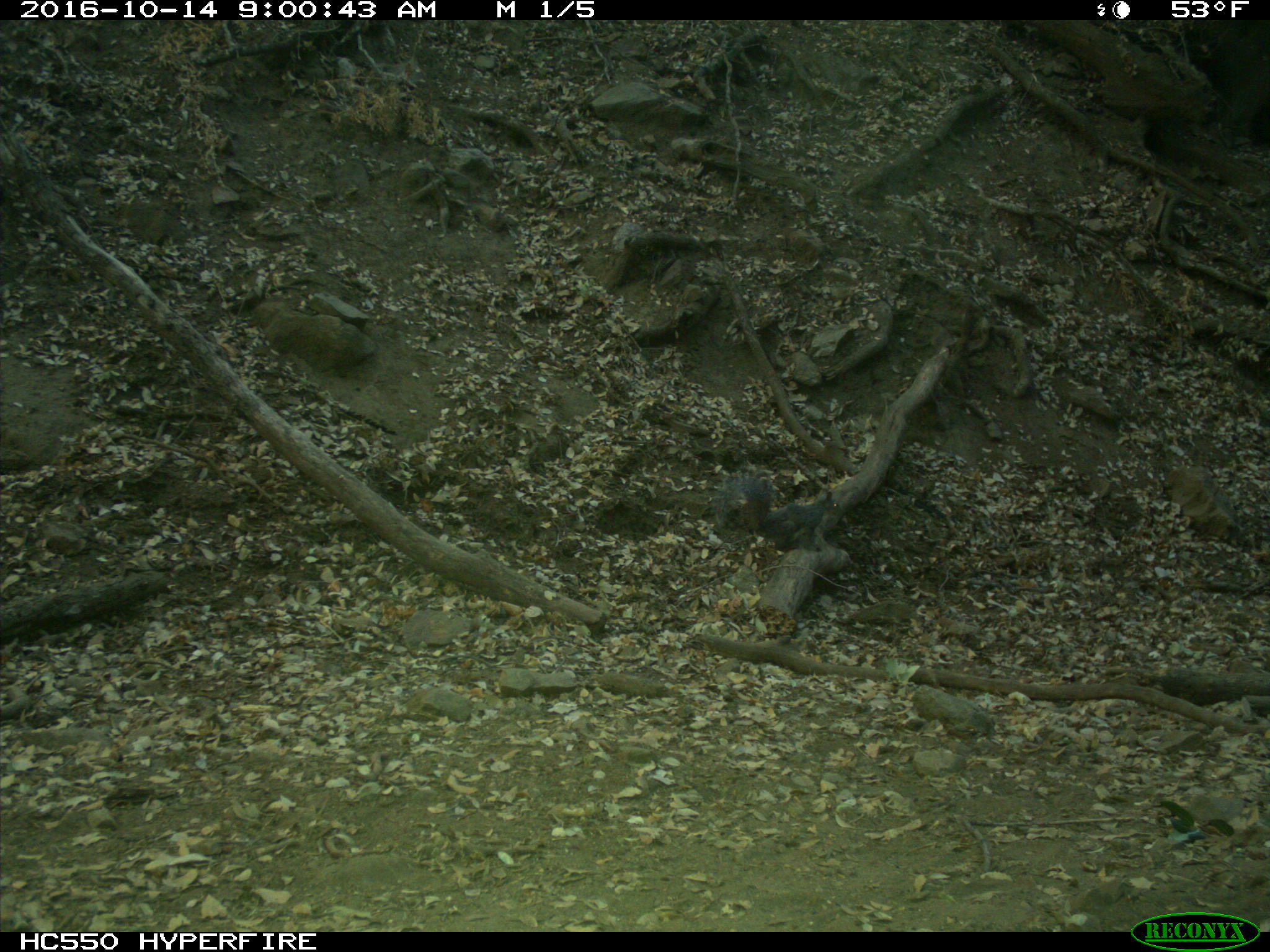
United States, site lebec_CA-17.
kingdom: Animalia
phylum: Chordata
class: Mammalia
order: Rodentia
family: Sciuridae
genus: Sciurus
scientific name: Sciurus carolinensis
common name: eastern gray squirrel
Sciurus carolinensis (eastern gray squirrel).